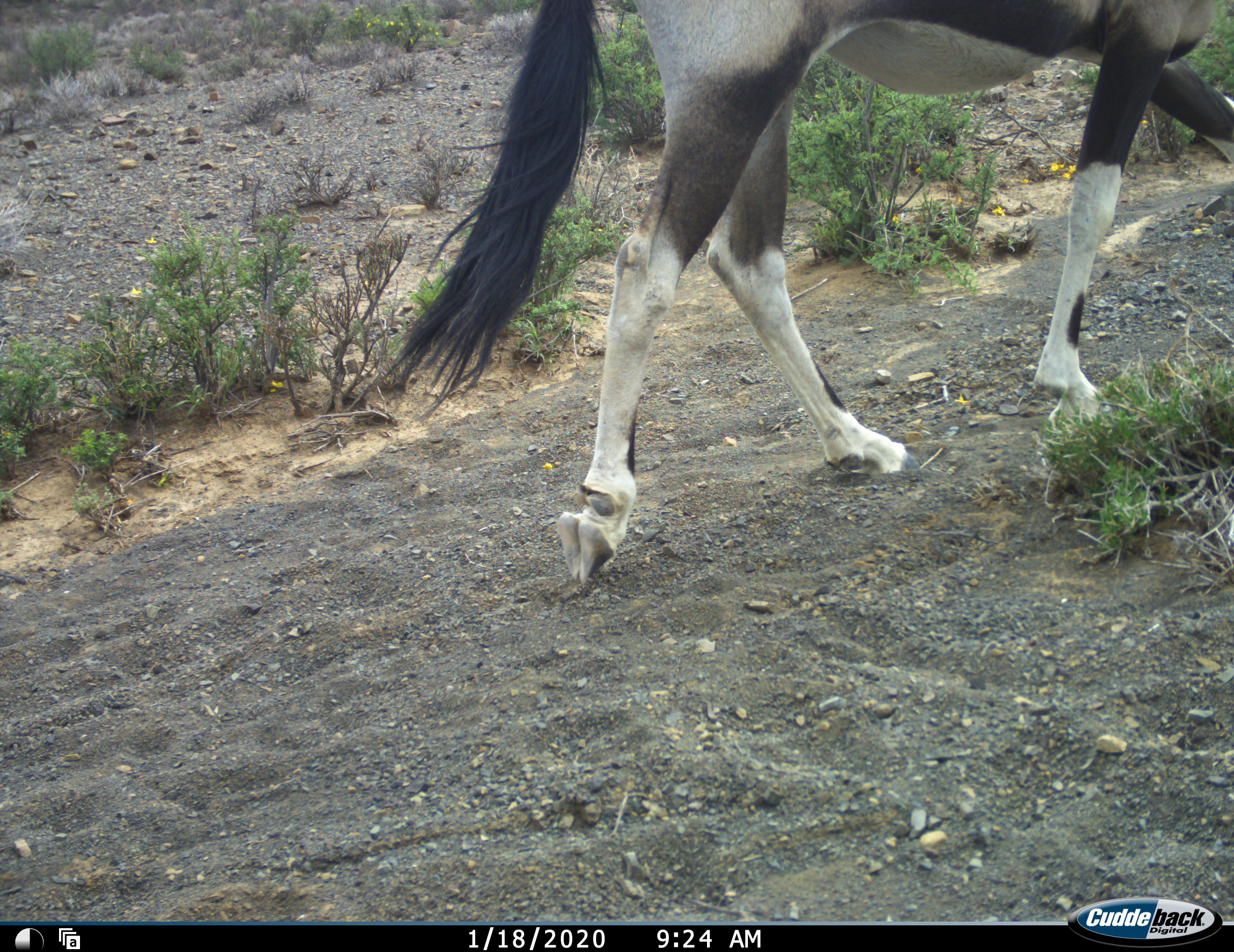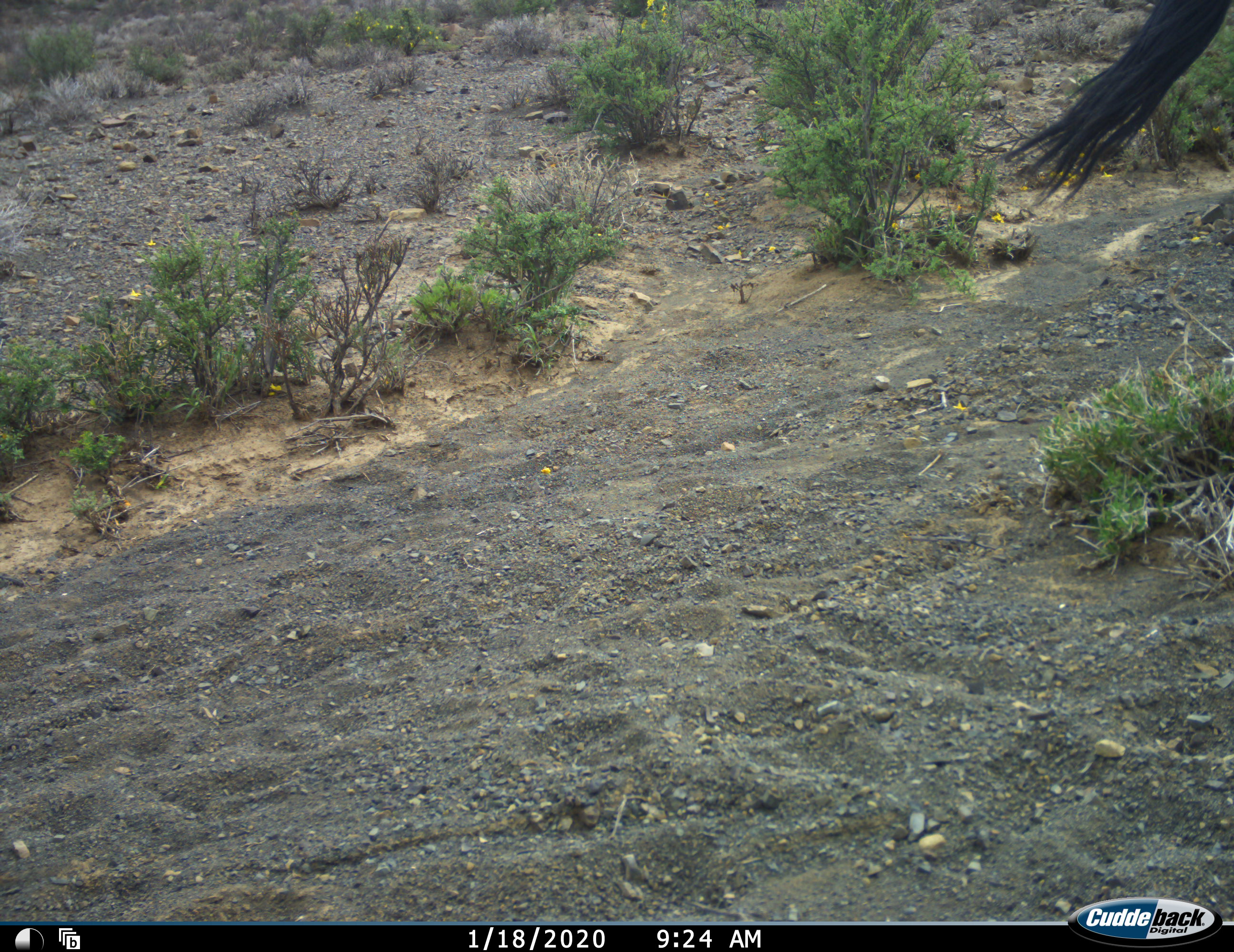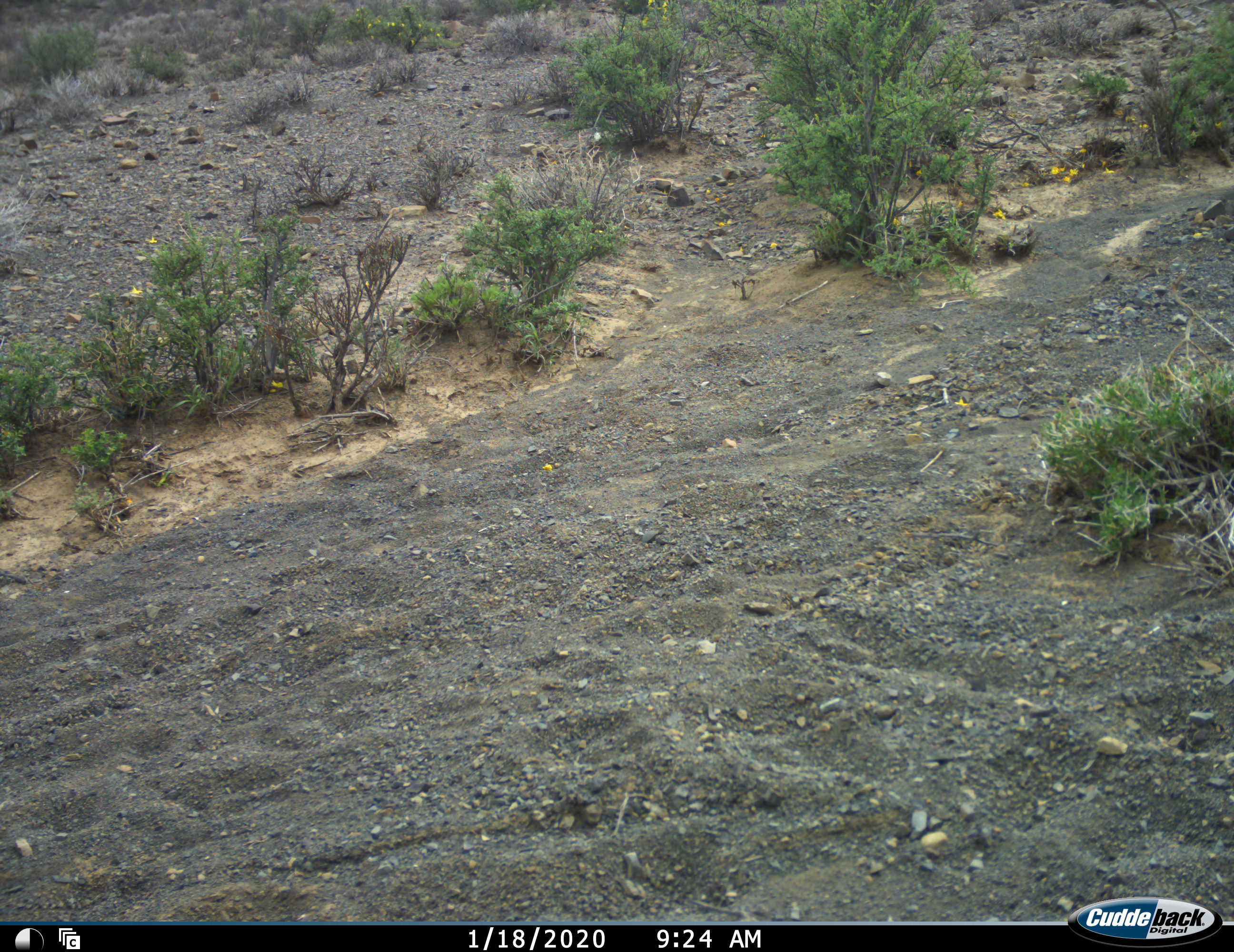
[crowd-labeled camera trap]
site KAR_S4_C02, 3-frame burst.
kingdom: Animalia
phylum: Chordata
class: Mammalia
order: Artiodactyla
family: Bovidae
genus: Oryx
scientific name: Oryx gazella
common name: gemsbok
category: oryx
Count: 1.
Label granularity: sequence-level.